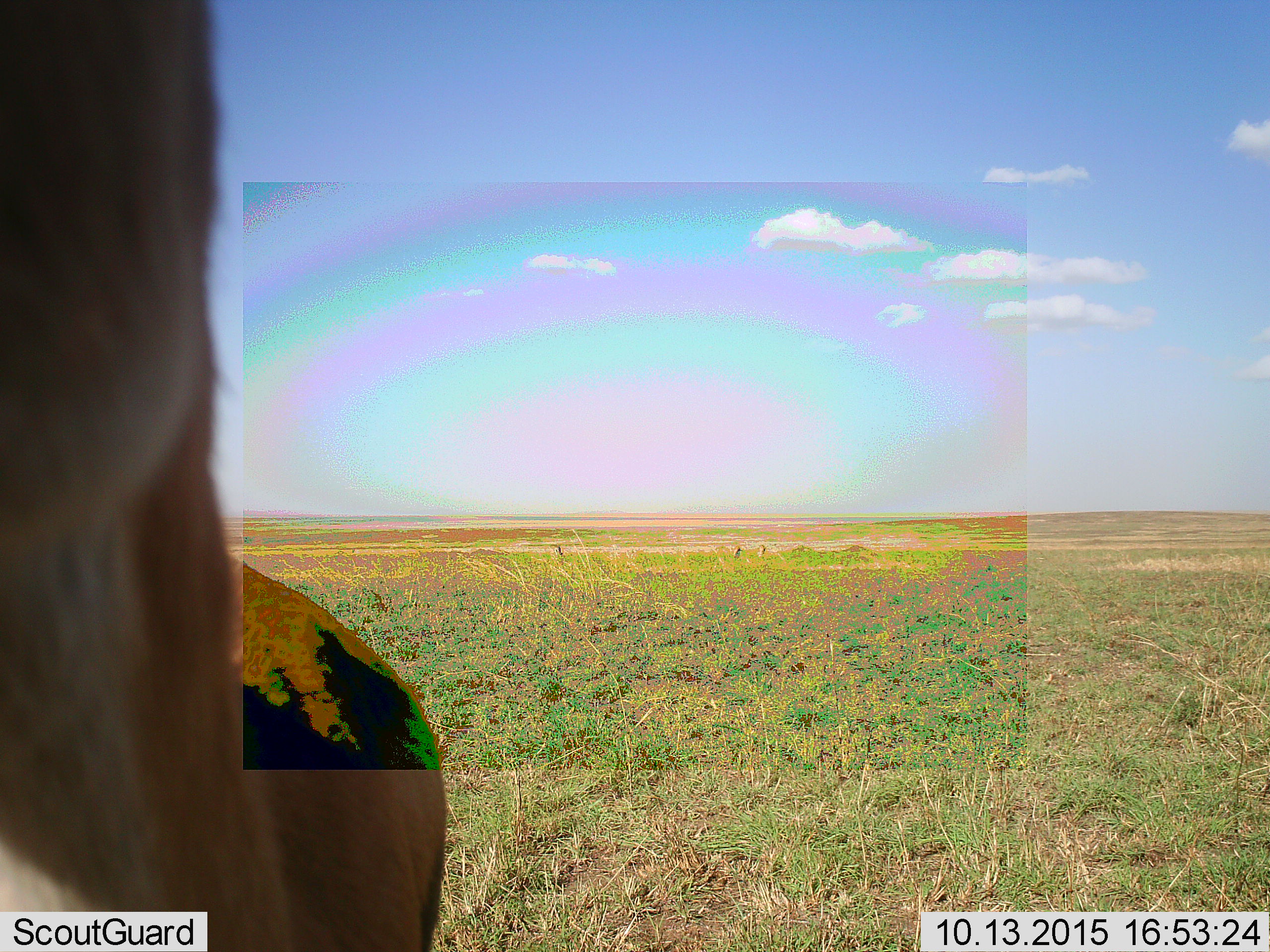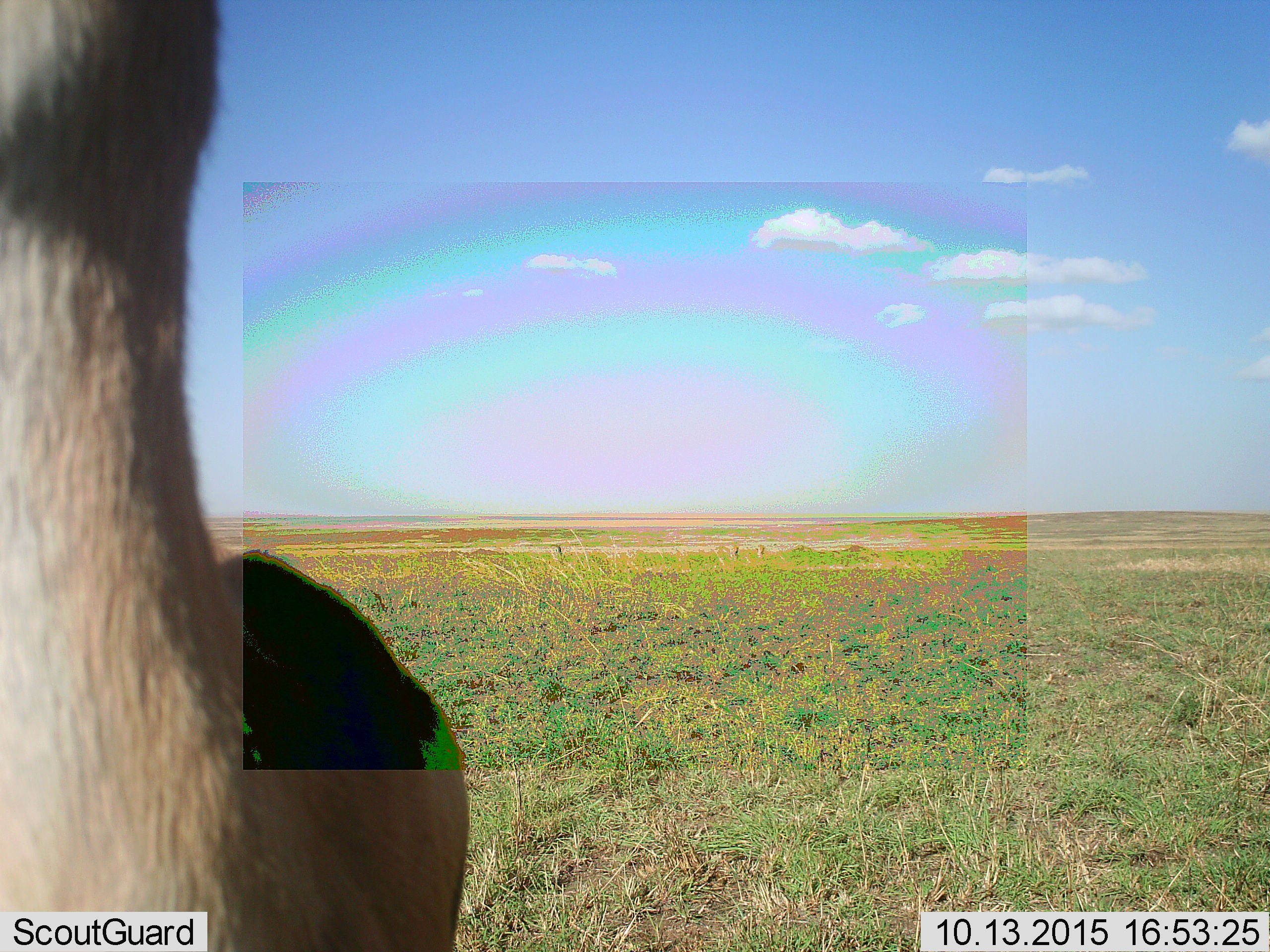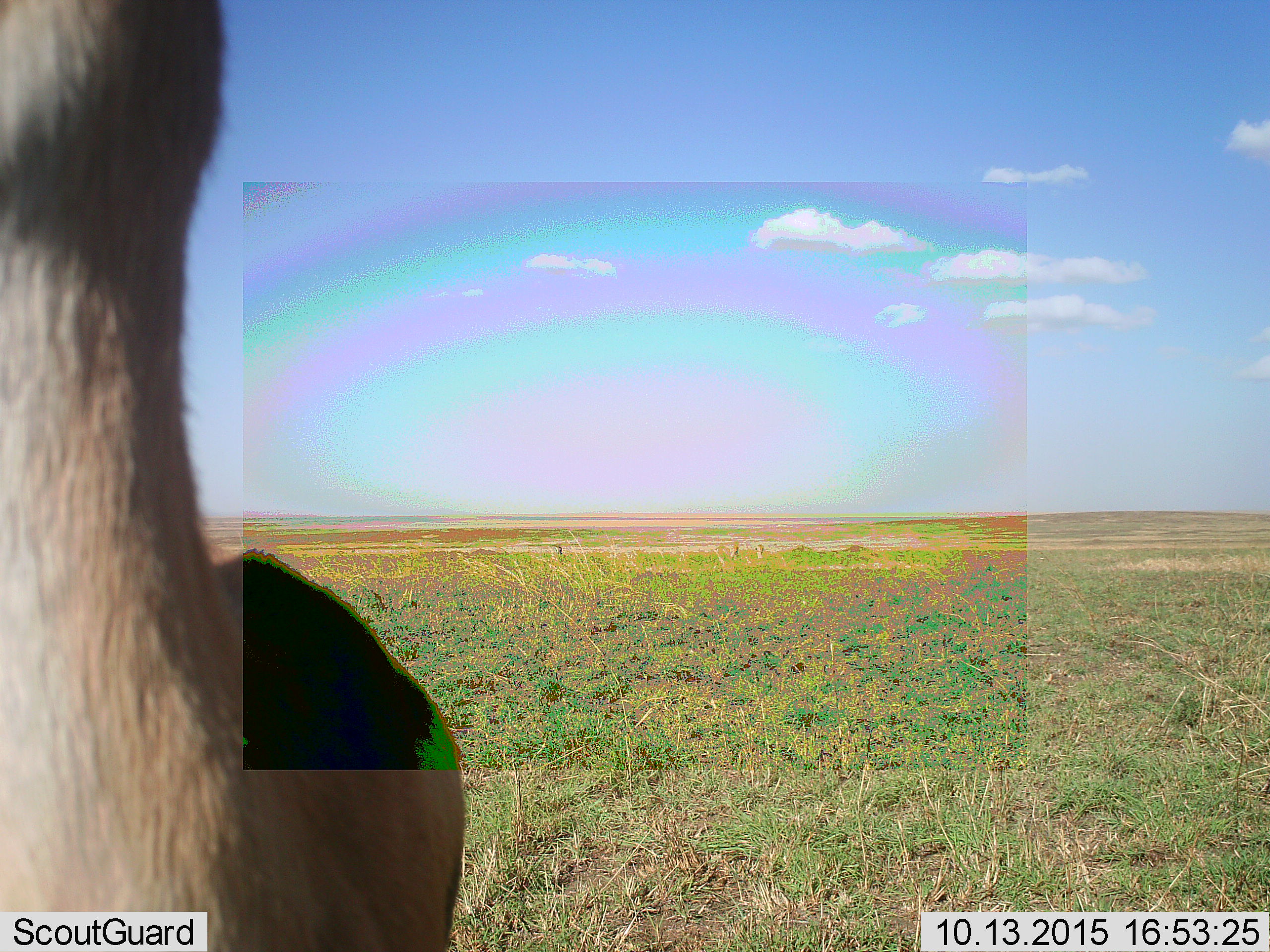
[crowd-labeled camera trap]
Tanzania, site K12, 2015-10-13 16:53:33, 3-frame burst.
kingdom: Animalia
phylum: Chordata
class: Mammalia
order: Artiodactyla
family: Bovidae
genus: Eudorcas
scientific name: Eudorcas thomsonii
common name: thomson's gazelle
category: gazellethomsons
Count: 4.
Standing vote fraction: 100%.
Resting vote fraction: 0%.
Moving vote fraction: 0%.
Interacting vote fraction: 0%.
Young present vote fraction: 0%.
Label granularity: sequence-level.